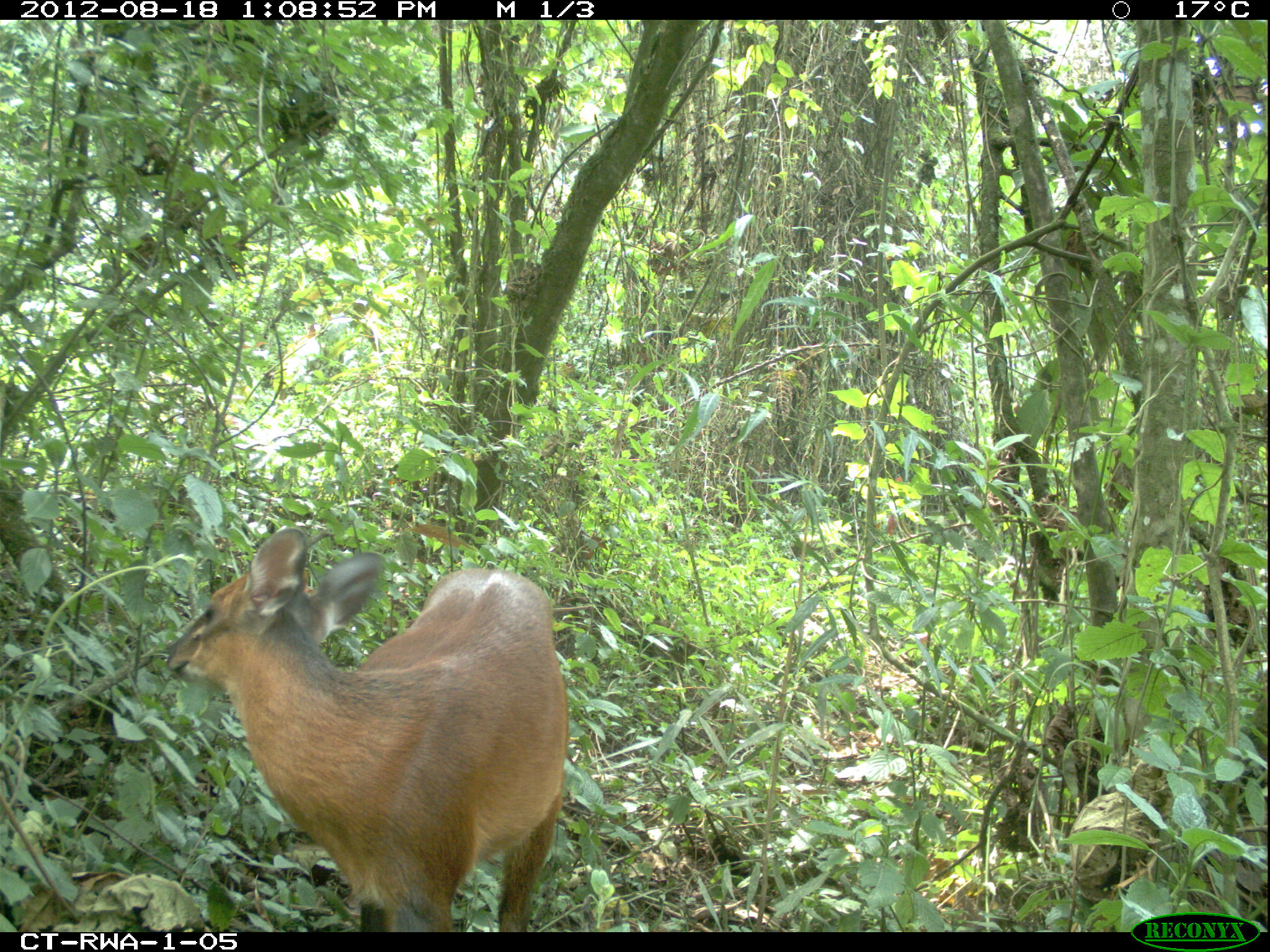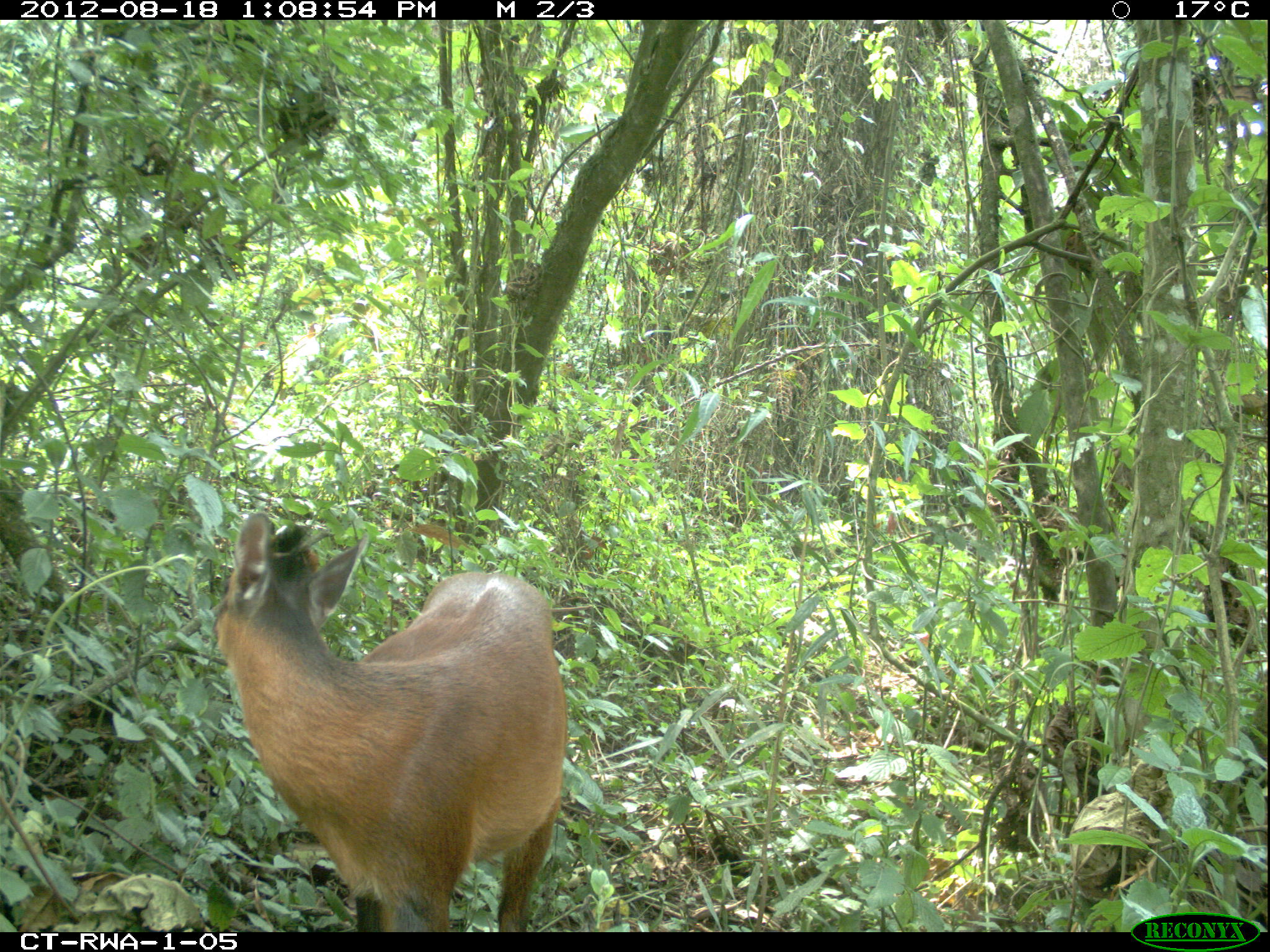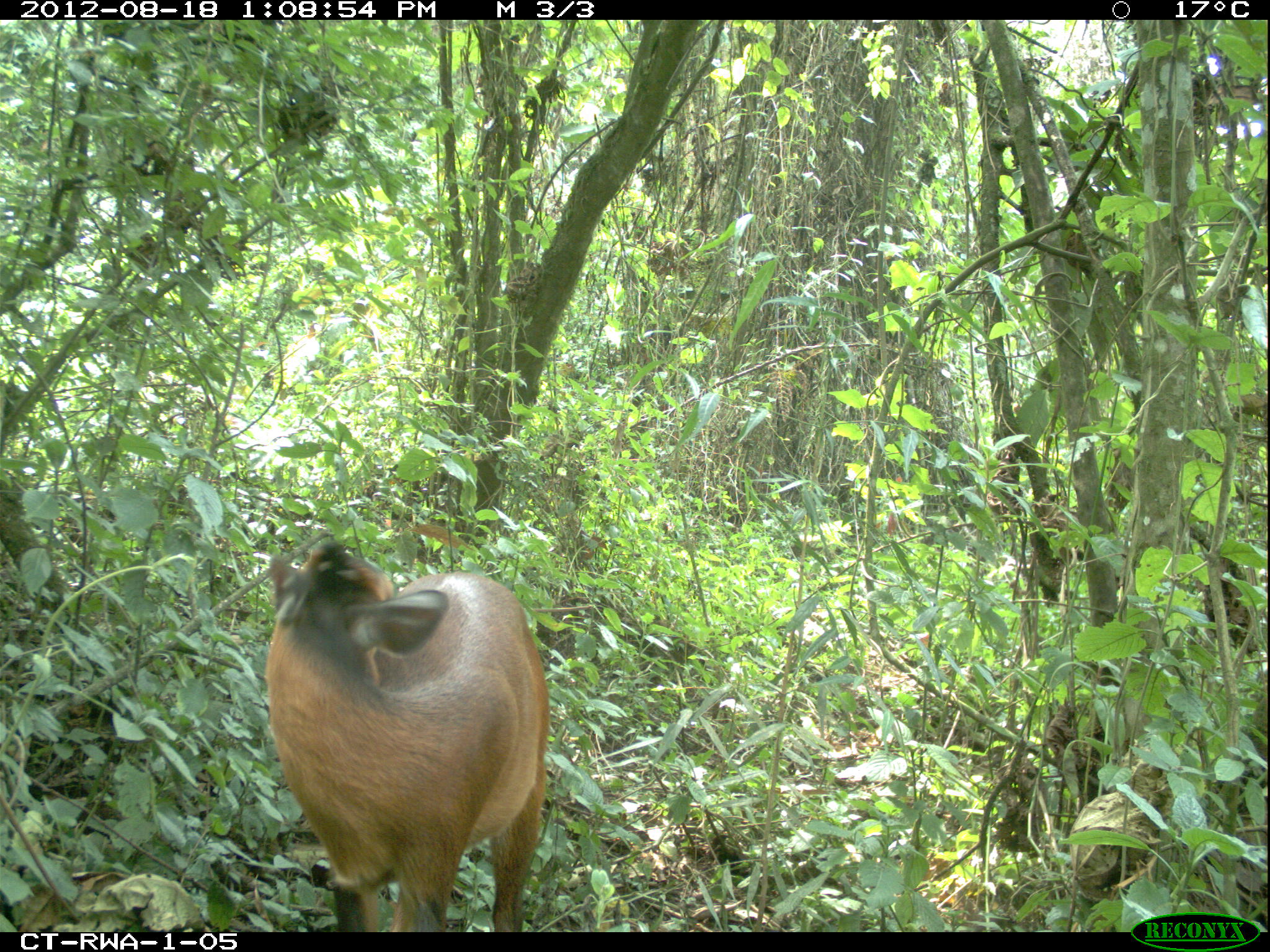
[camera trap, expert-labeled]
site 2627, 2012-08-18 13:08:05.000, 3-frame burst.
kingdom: Animalia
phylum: Chordata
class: Mammalia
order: Artiodactyla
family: Bovidae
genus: Cephalophus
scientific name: Cephalophus nigrifrons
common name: black-fronted duiker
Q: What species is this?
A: Cephalophus nigrifrons (black-fronted duiker).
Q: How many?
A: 1.